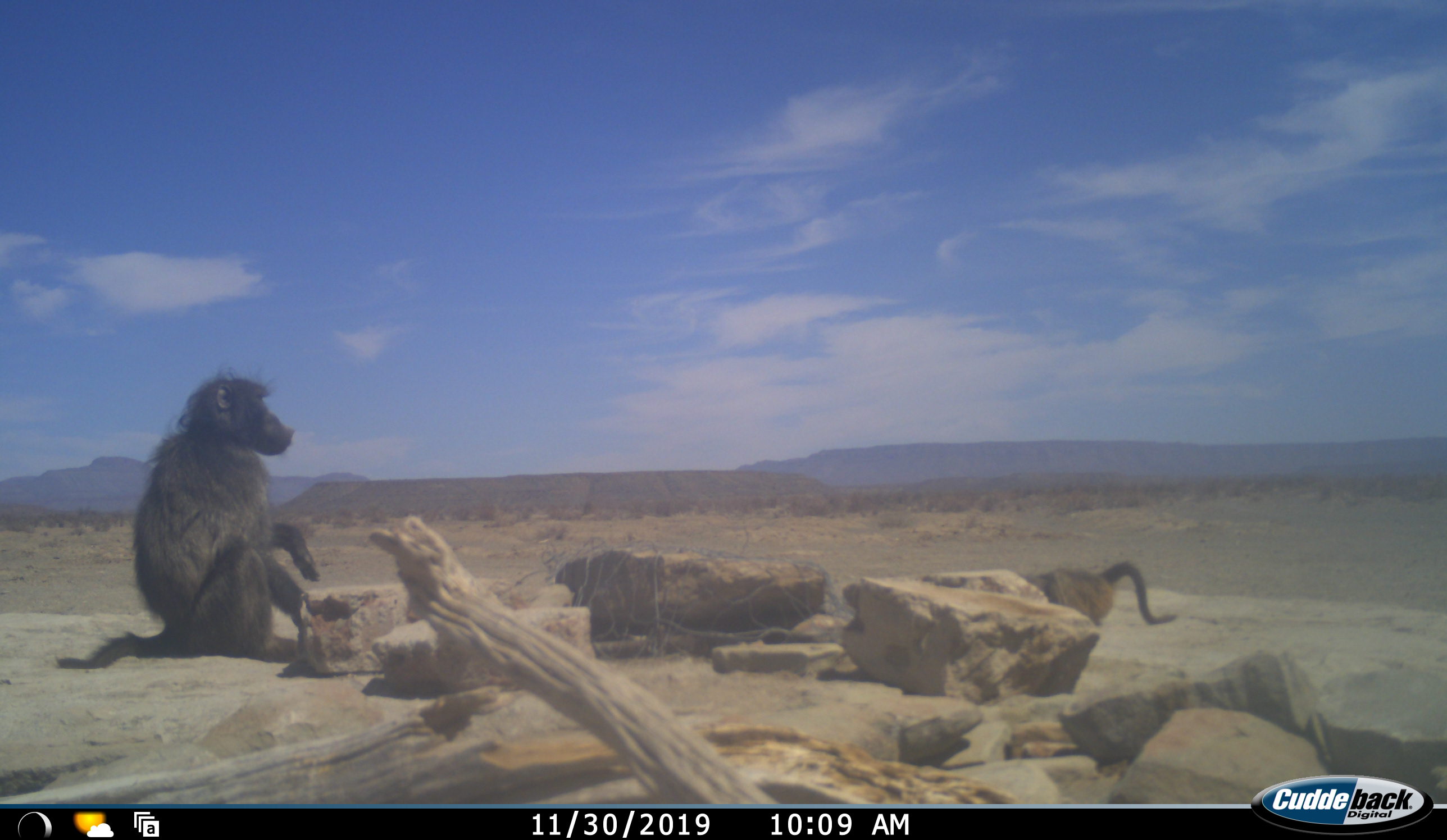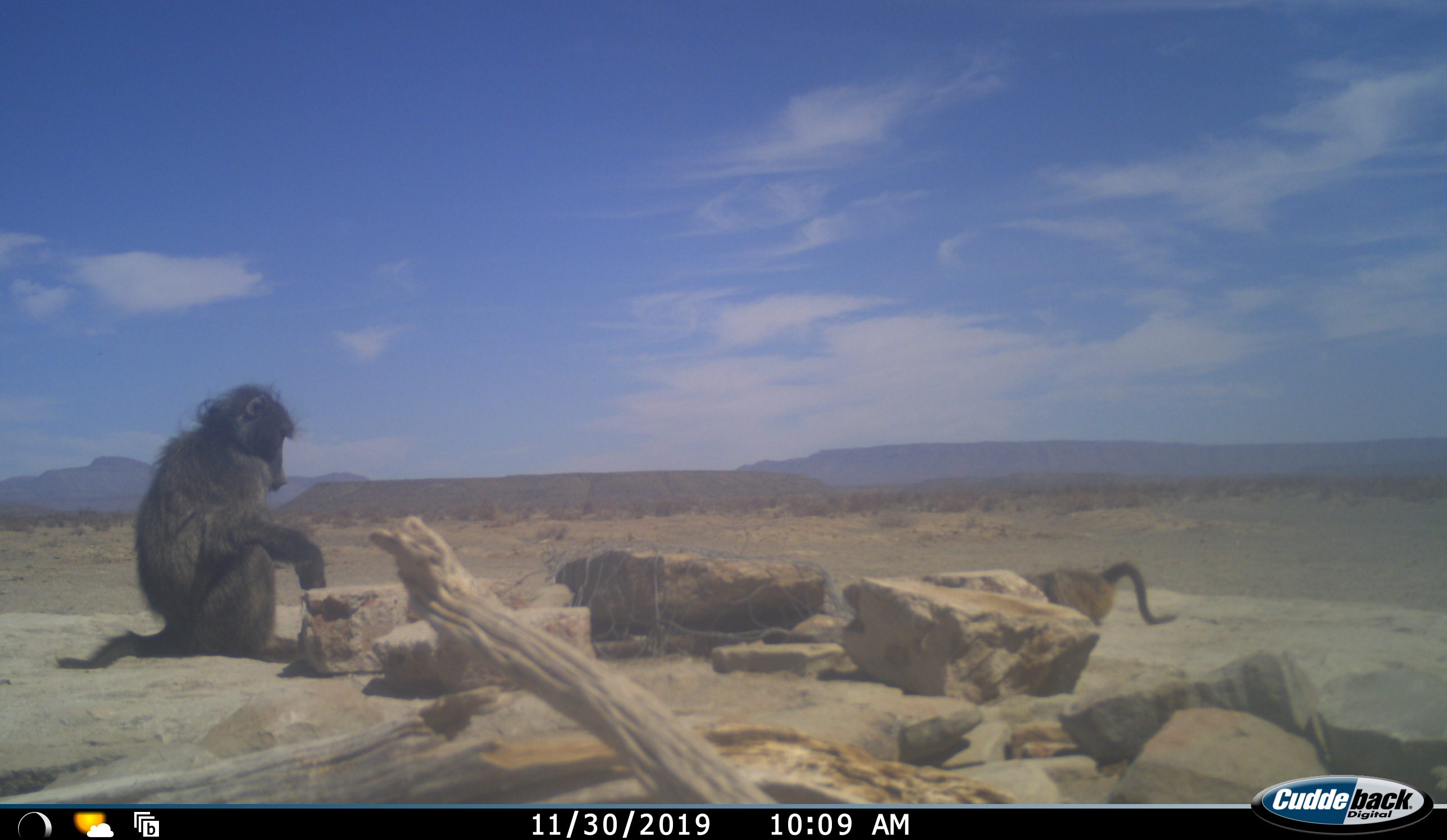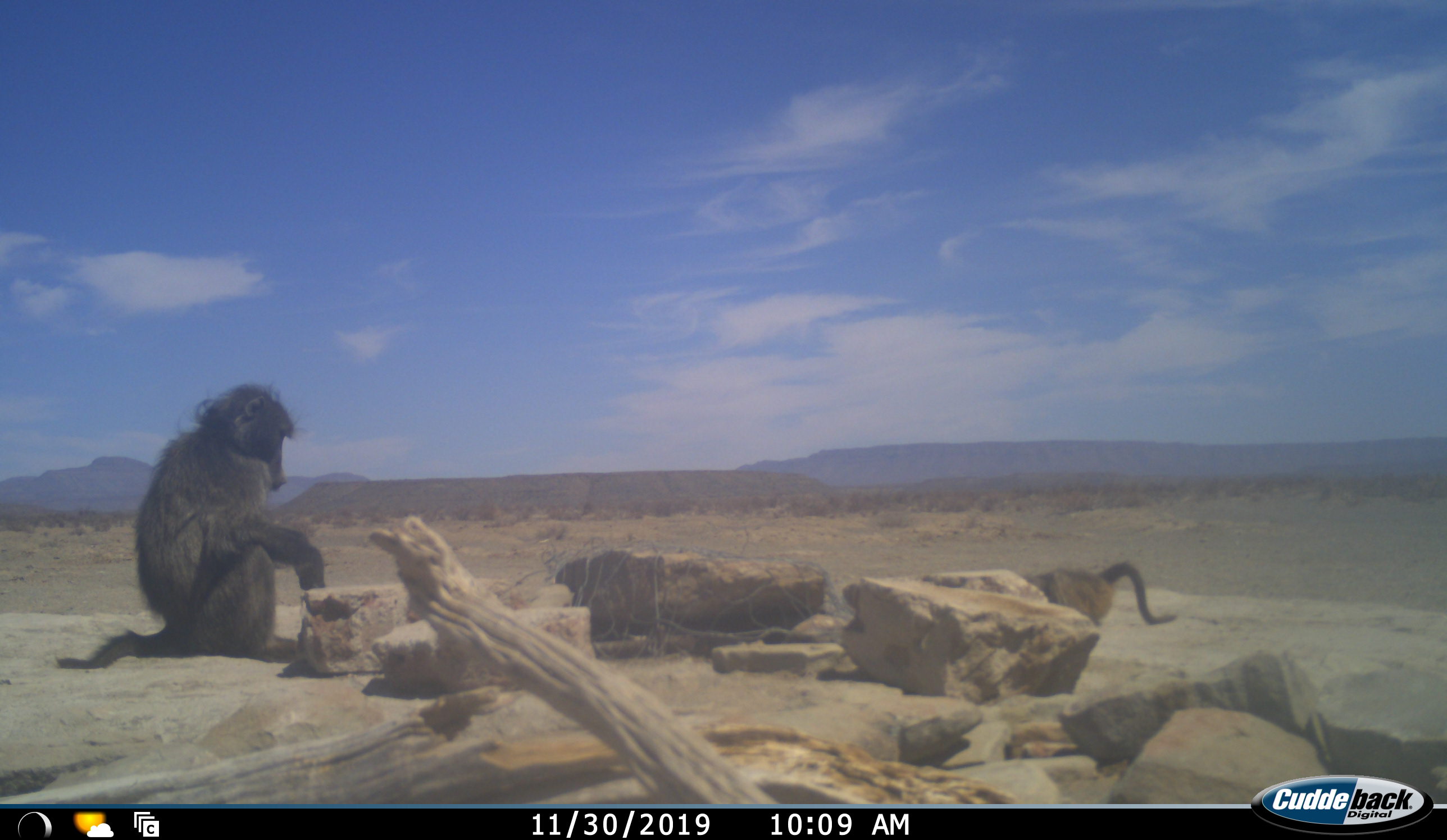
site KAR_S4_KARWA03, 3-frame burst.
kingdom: Animalia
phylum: Chordata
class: Mammalia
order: Primates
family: Cercopithecidae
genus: Papio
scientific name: Papio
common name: baboon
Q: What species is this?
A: Baboon (Papio).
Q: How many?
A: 2.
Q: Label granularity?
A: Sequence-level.